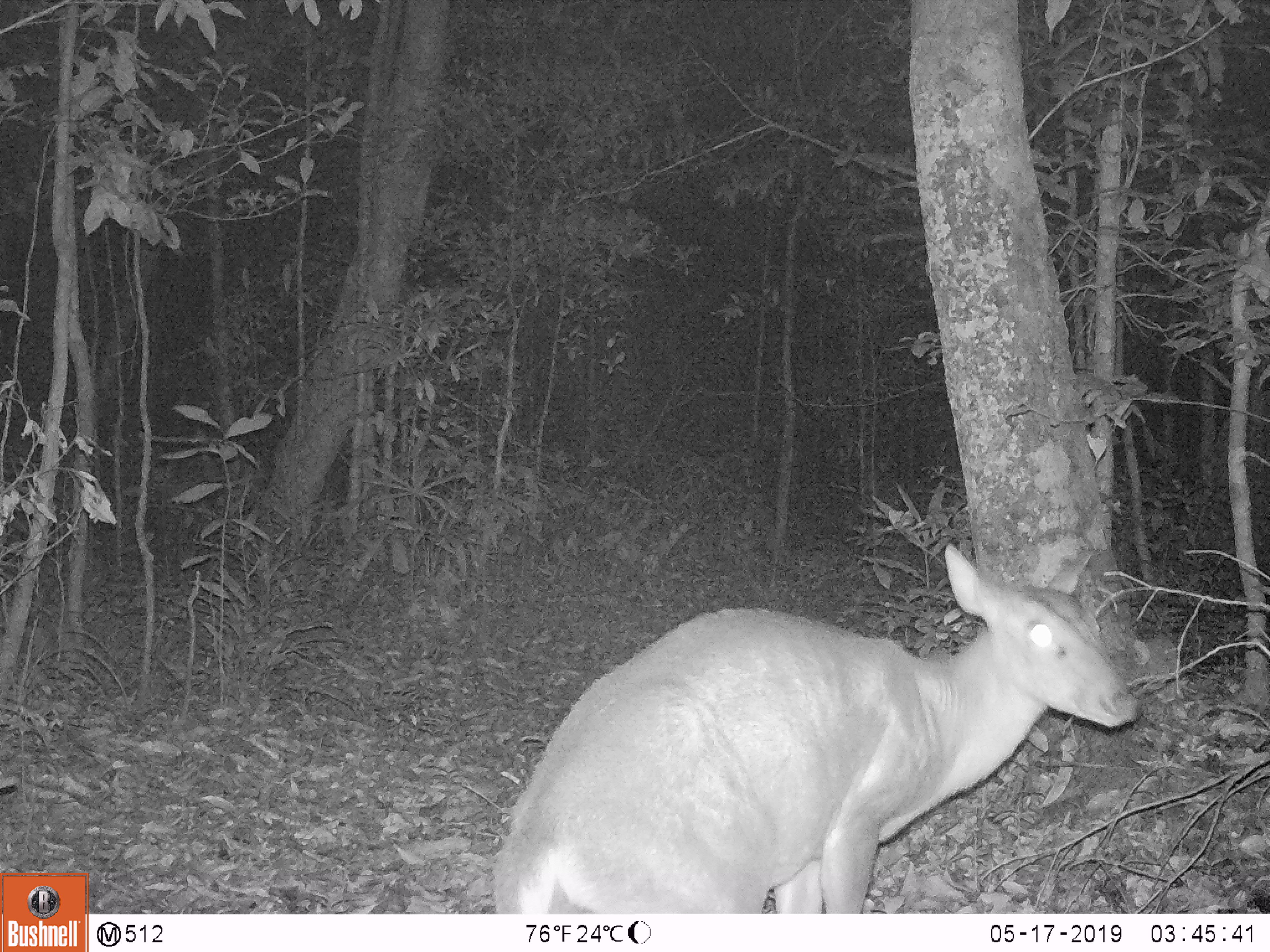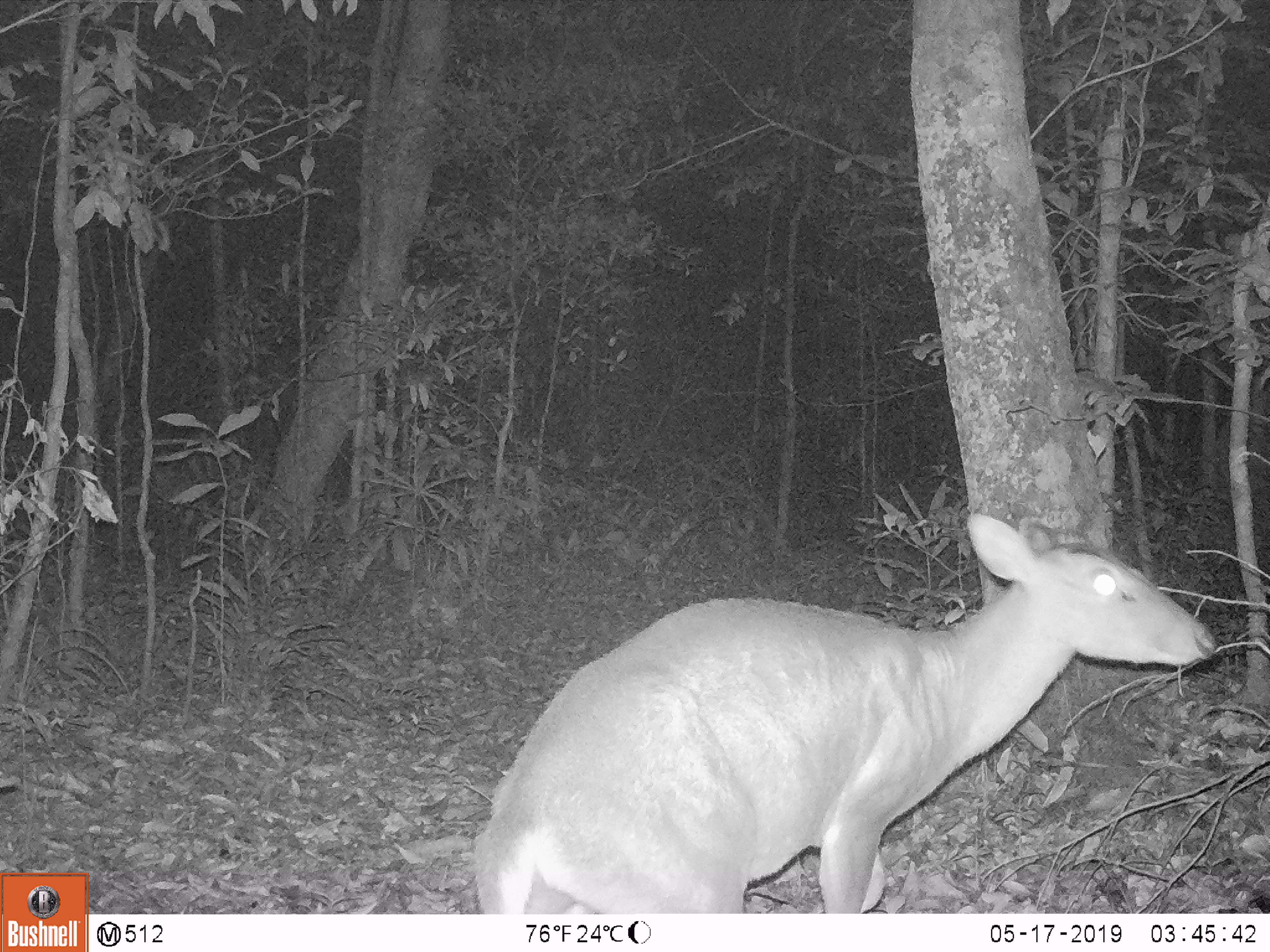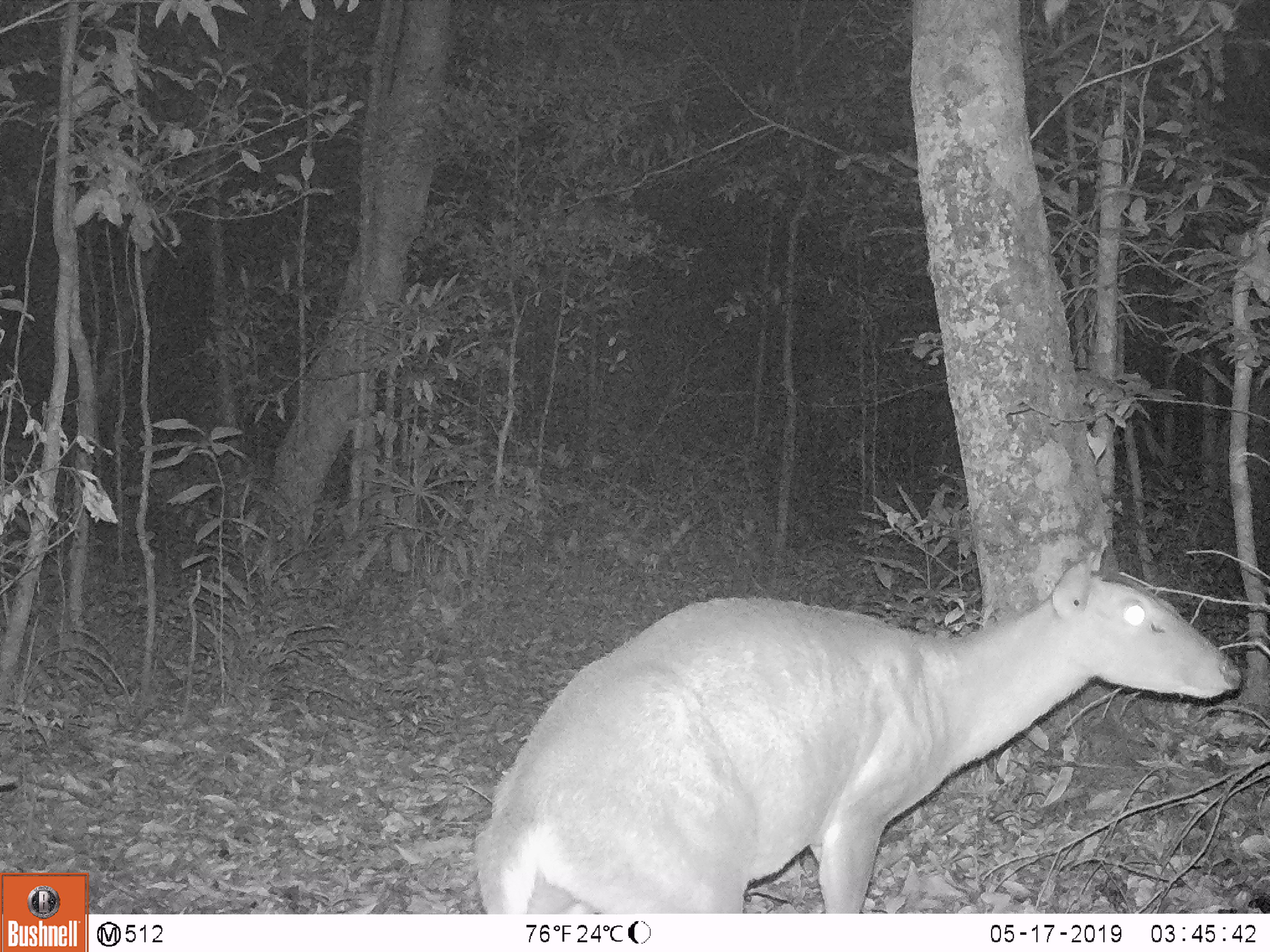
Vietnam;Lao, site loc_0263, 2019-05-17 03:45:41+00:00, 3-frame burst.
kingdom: Animalia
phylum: Chordata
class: Mammalia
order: Artiodactyla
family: Cervidae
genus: Muntiacus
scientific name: Muntiacus vuquangensis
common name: large-antlered muntjac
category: large antlered muntjac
Large antlered muntjac (large-antlered muntjac) (Muntiacus vuquangensis). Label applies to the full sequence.